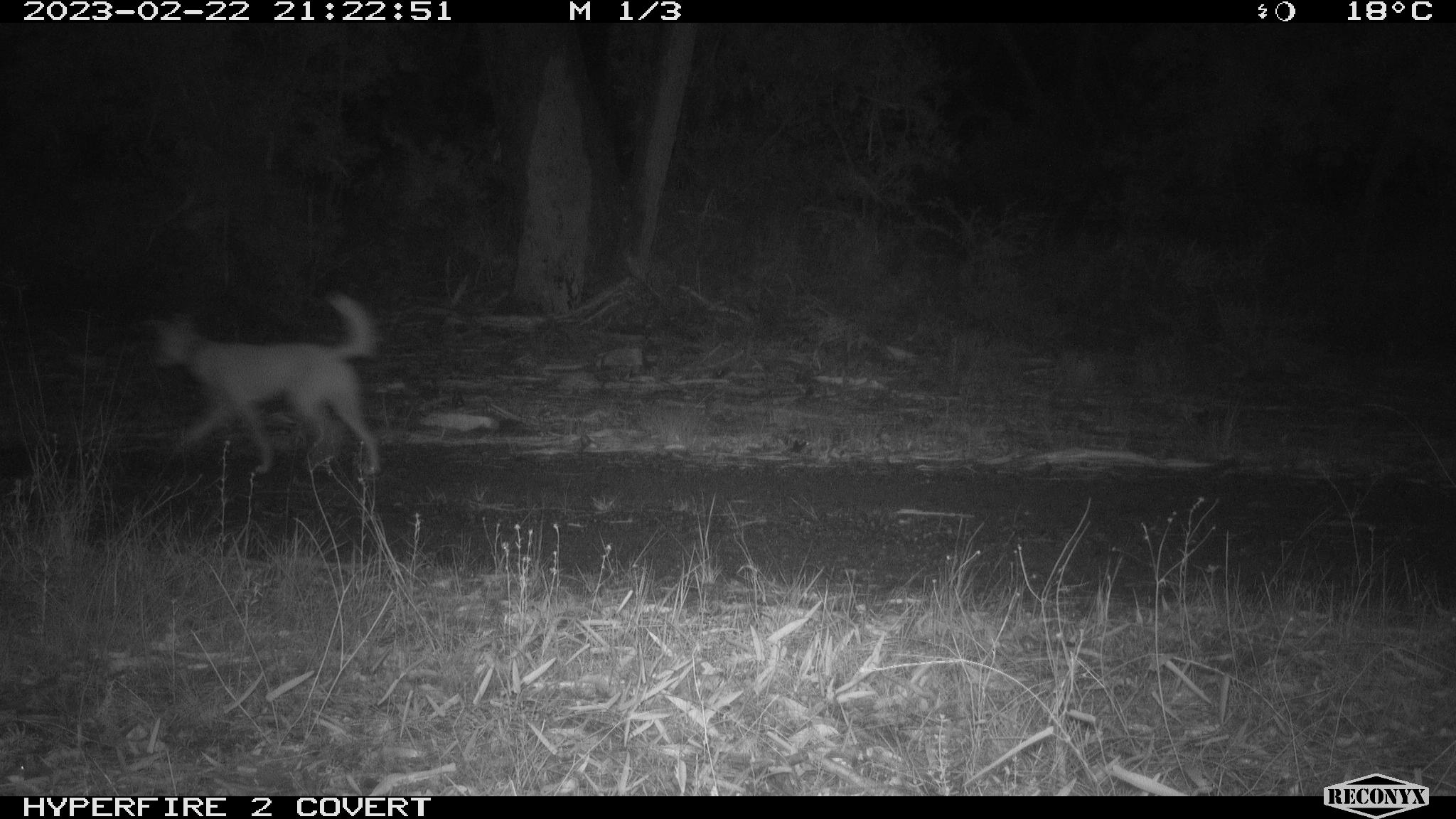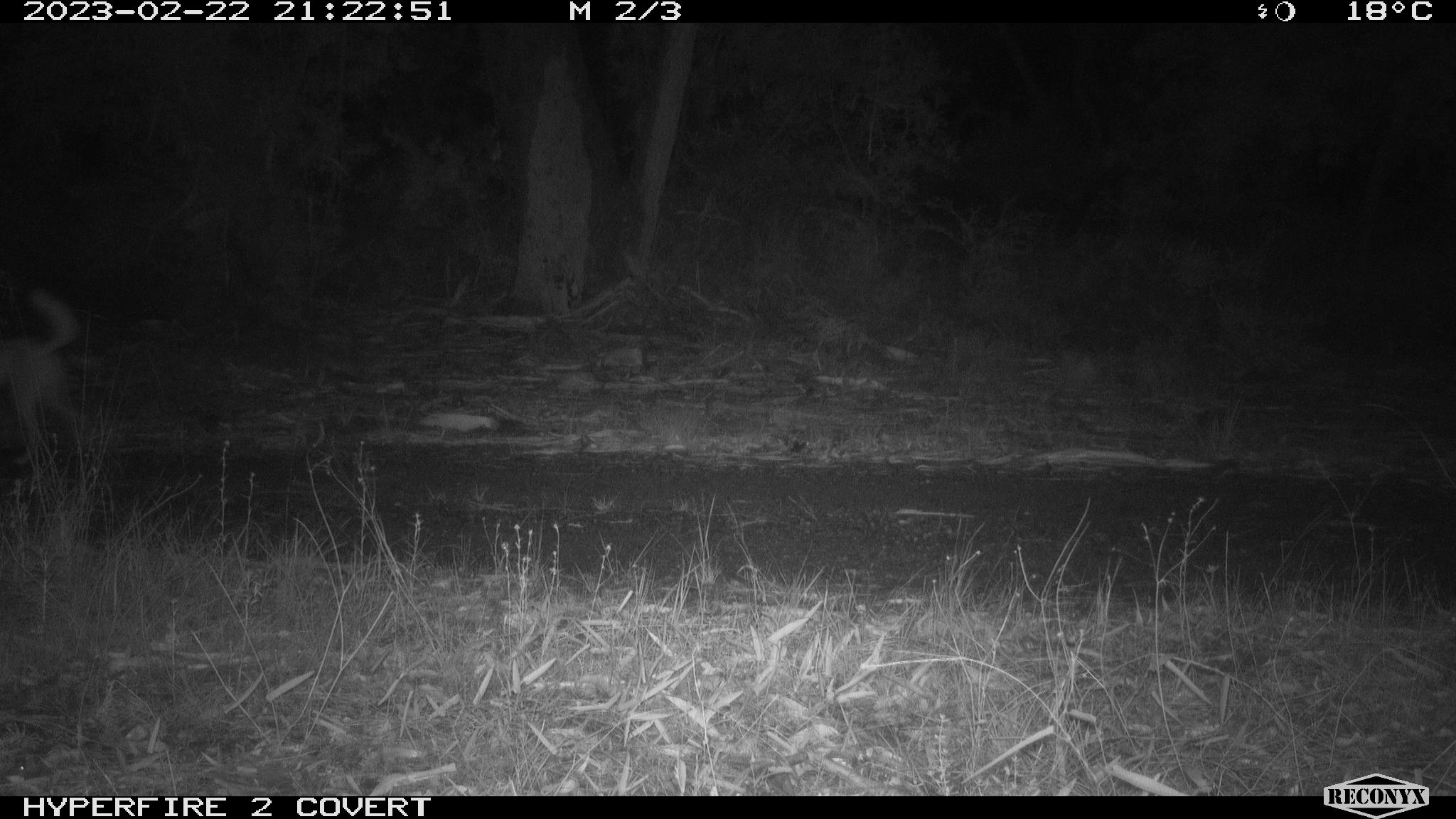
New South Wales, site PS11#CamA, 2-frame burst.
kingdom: Animalia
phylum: Chordata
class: Mammalia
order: Carnivora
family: Canidae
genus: Canis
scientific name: Canis familiaris dingo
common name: dingo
Dingo (Canis familiaris dingo).